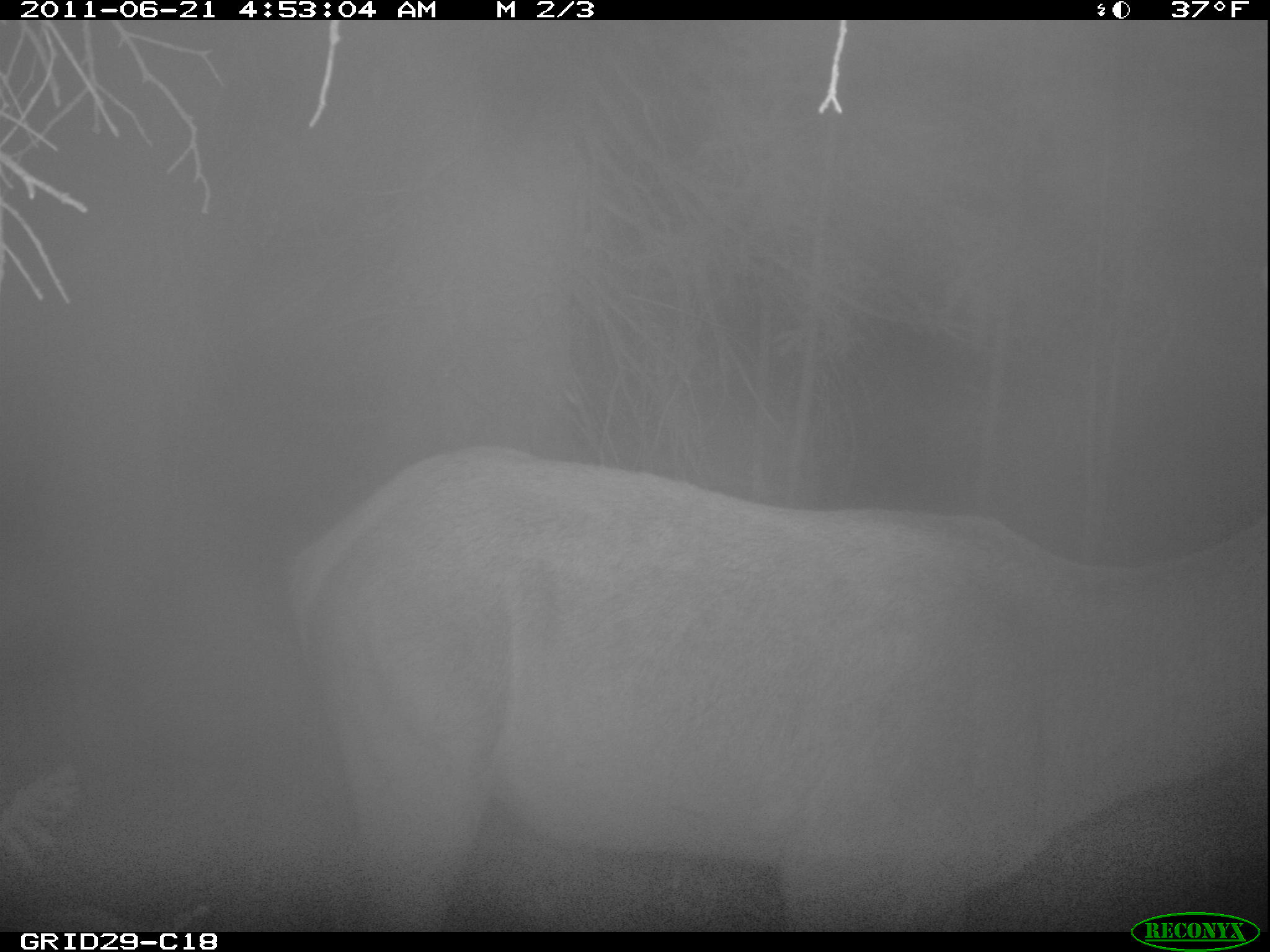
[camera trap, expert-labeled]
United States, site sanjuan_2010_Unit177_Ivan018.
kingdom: Animalia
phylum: Chordata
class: Mammalia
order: Artiodactyla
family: Cervidae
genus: Cervus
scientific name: Cervus elaphus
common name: red deer